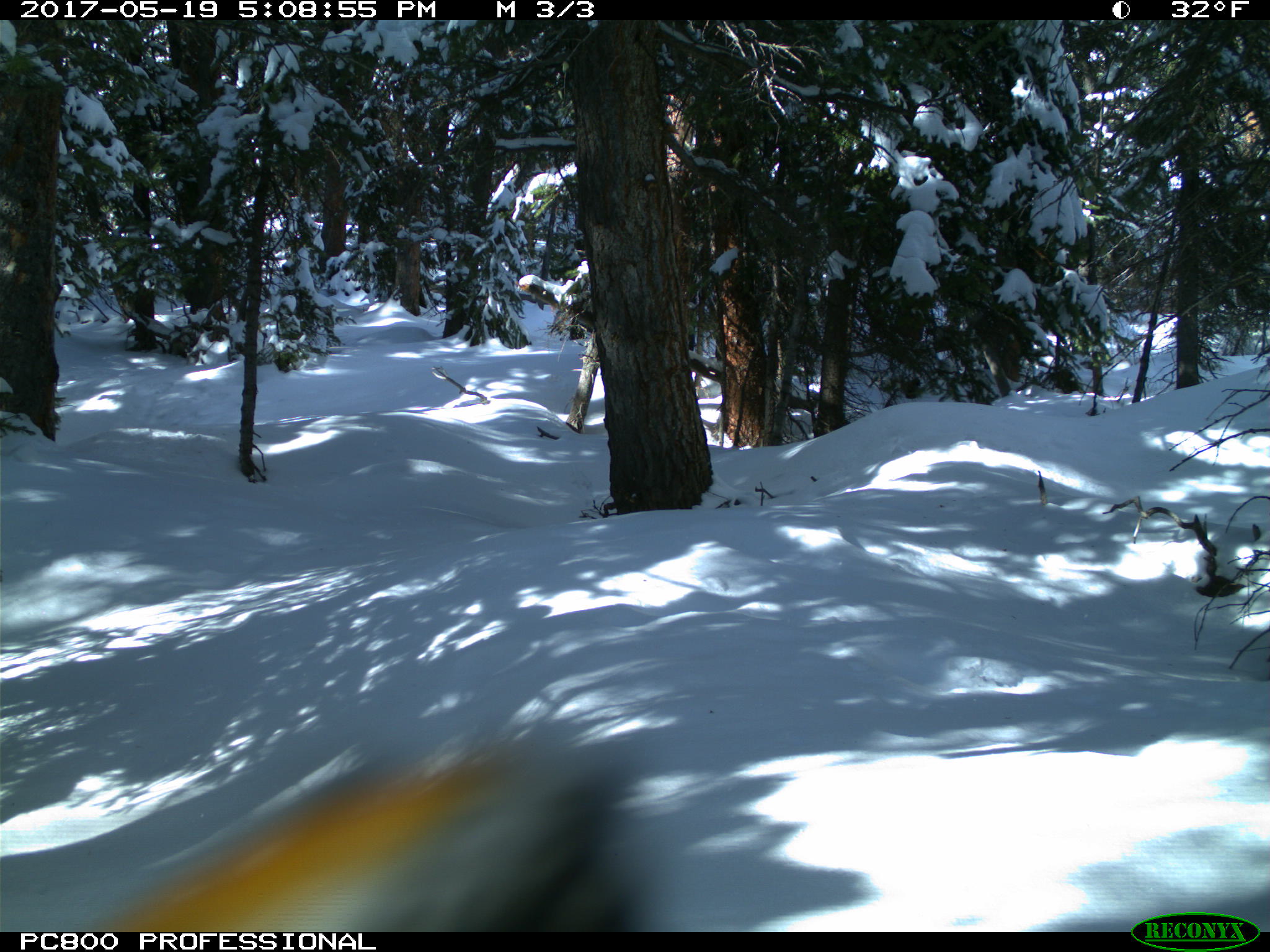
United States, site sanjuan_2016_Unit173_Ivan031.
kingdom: Animalia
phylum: Chordata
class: Aves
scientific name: Aves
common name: birds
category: unidentified bird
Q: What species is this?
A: Unidentified bird (birds) (Aves).